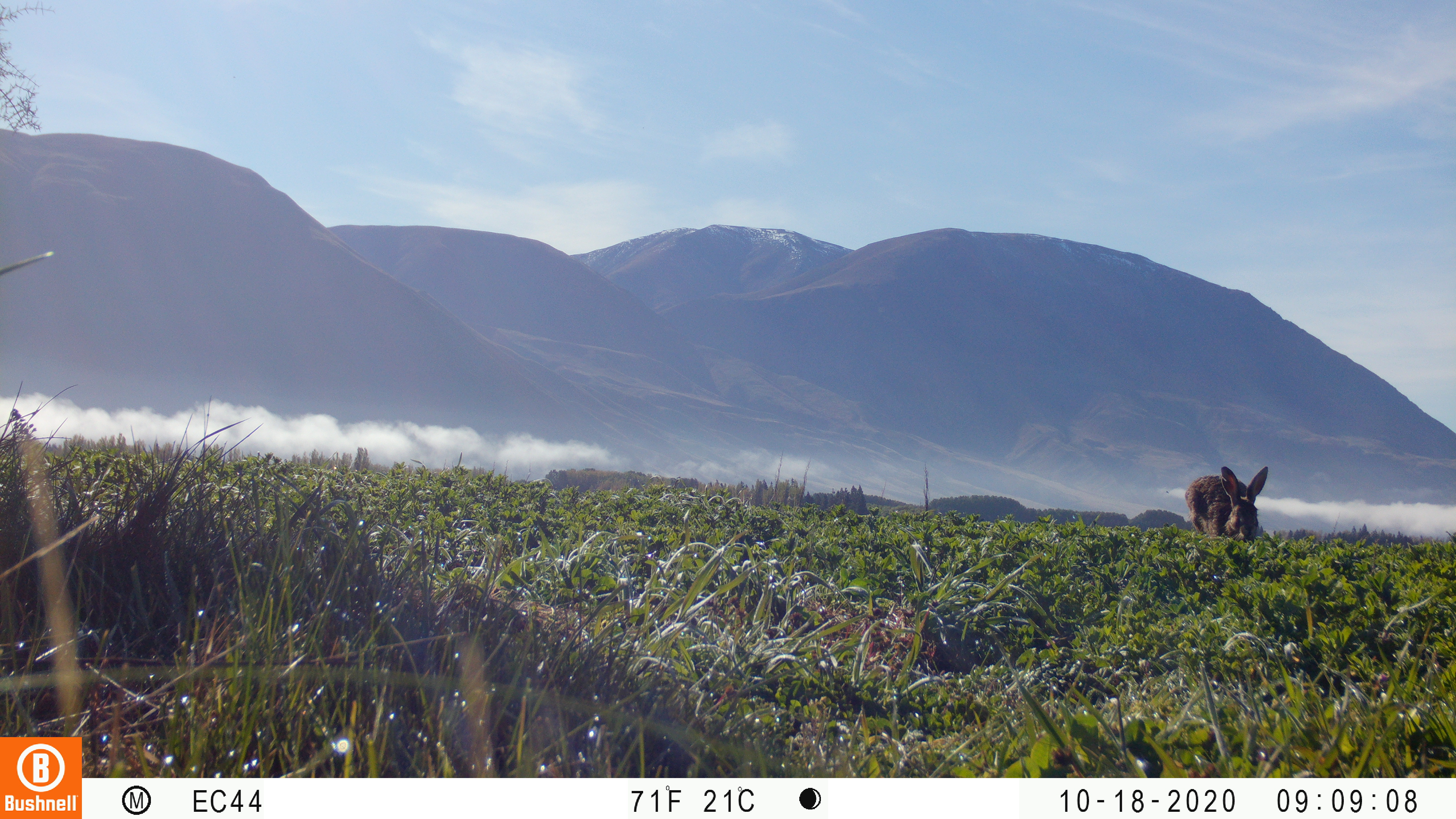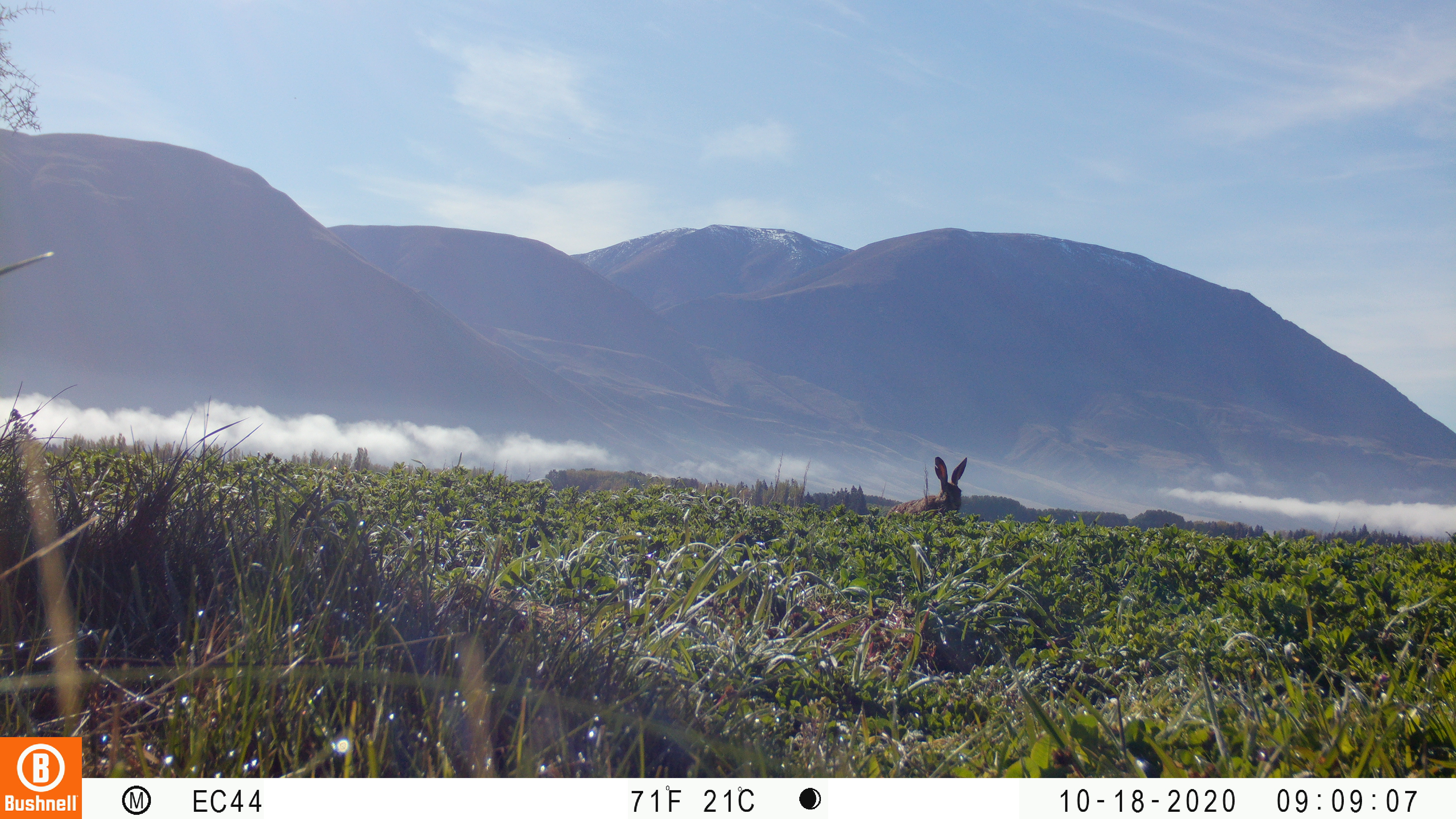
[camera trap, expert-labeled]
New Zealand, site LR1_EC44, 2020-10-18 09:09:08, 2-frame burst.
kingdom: Animalia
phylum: Chordata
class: Mammalia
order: Lagomorpha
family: Leporidae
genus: Lepus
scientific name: Lepus europaeus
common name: brown hare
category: hare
Hare (brown hare) (Lepus europaeus).